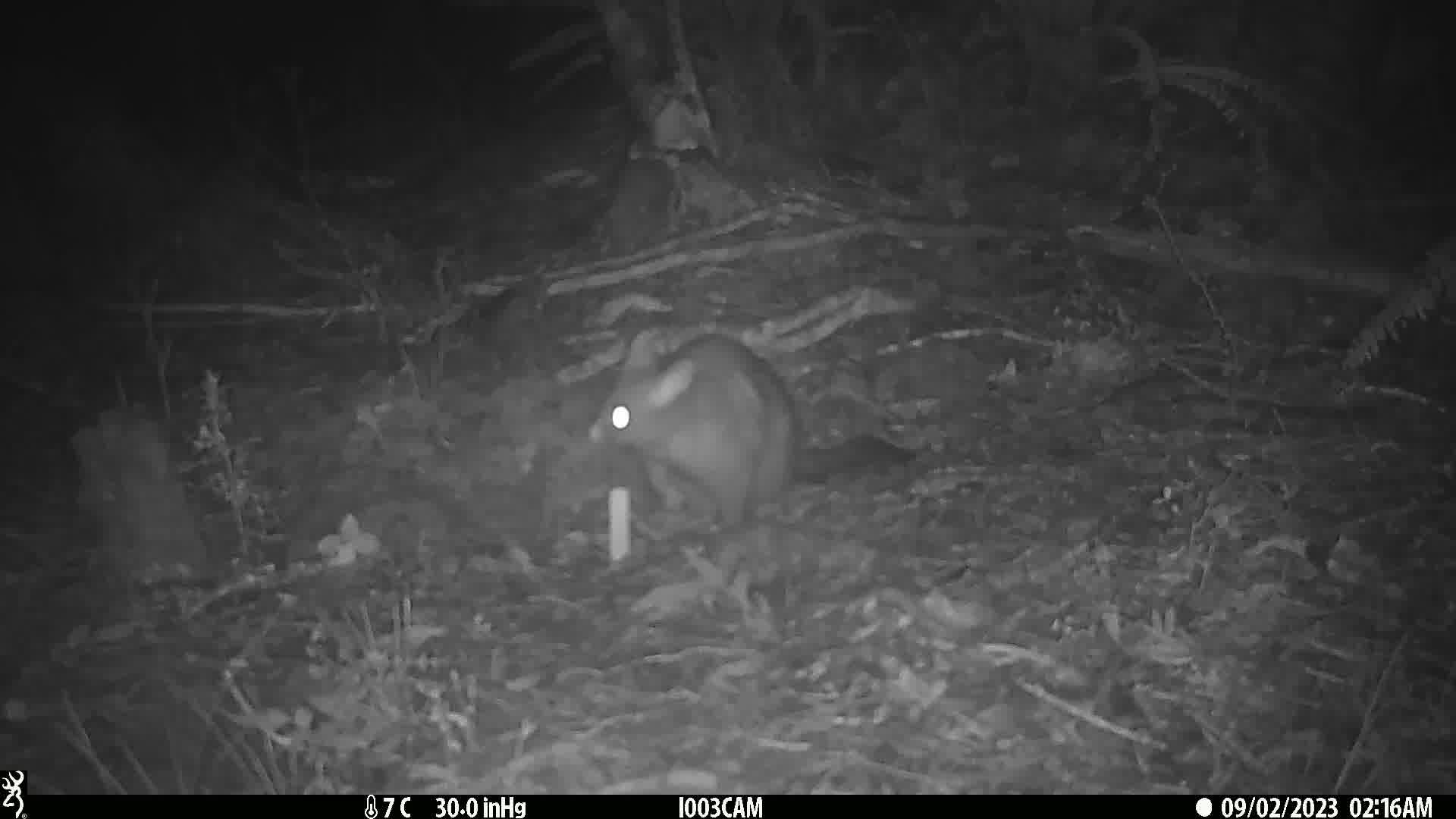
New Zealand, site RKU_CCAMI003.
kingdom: Animalia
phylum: Chordata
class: Mammalia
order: Diprotodontia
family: Phalangeridae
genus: Trichosurus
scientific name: Trichosurus vulpecula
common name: common brushtail possum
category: possum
Possum (common brushtail possum) (Trichosurus vulpecula).